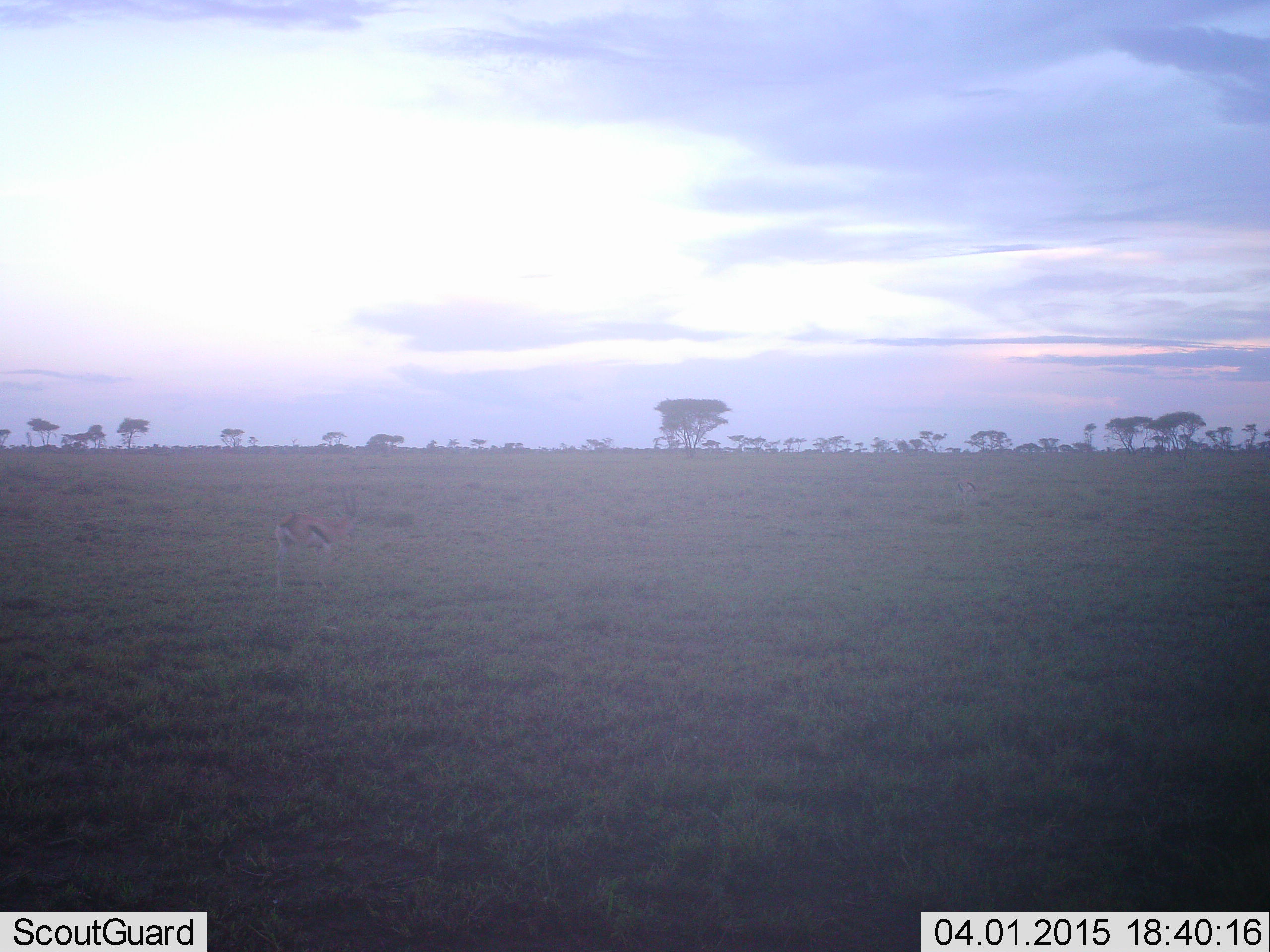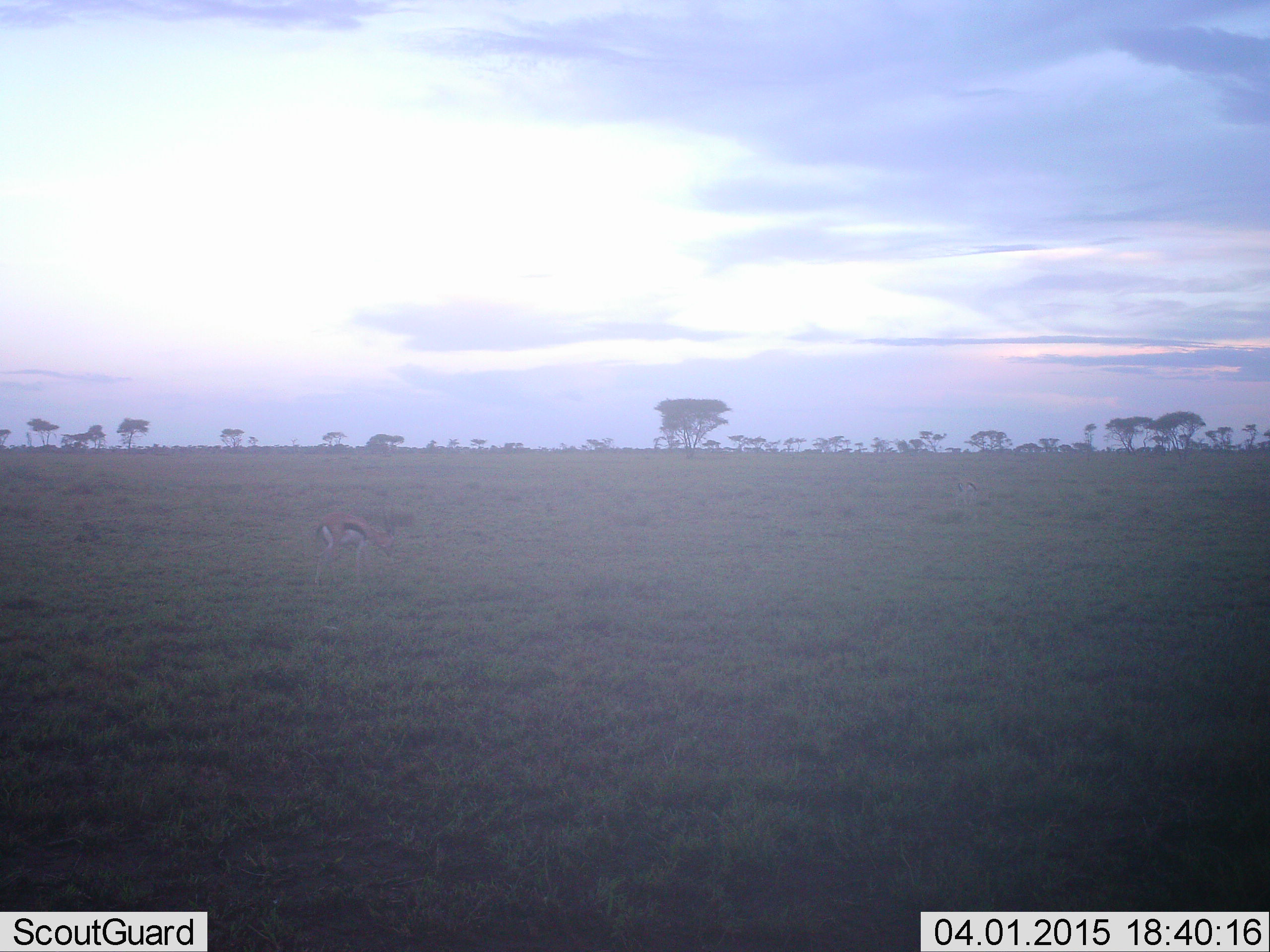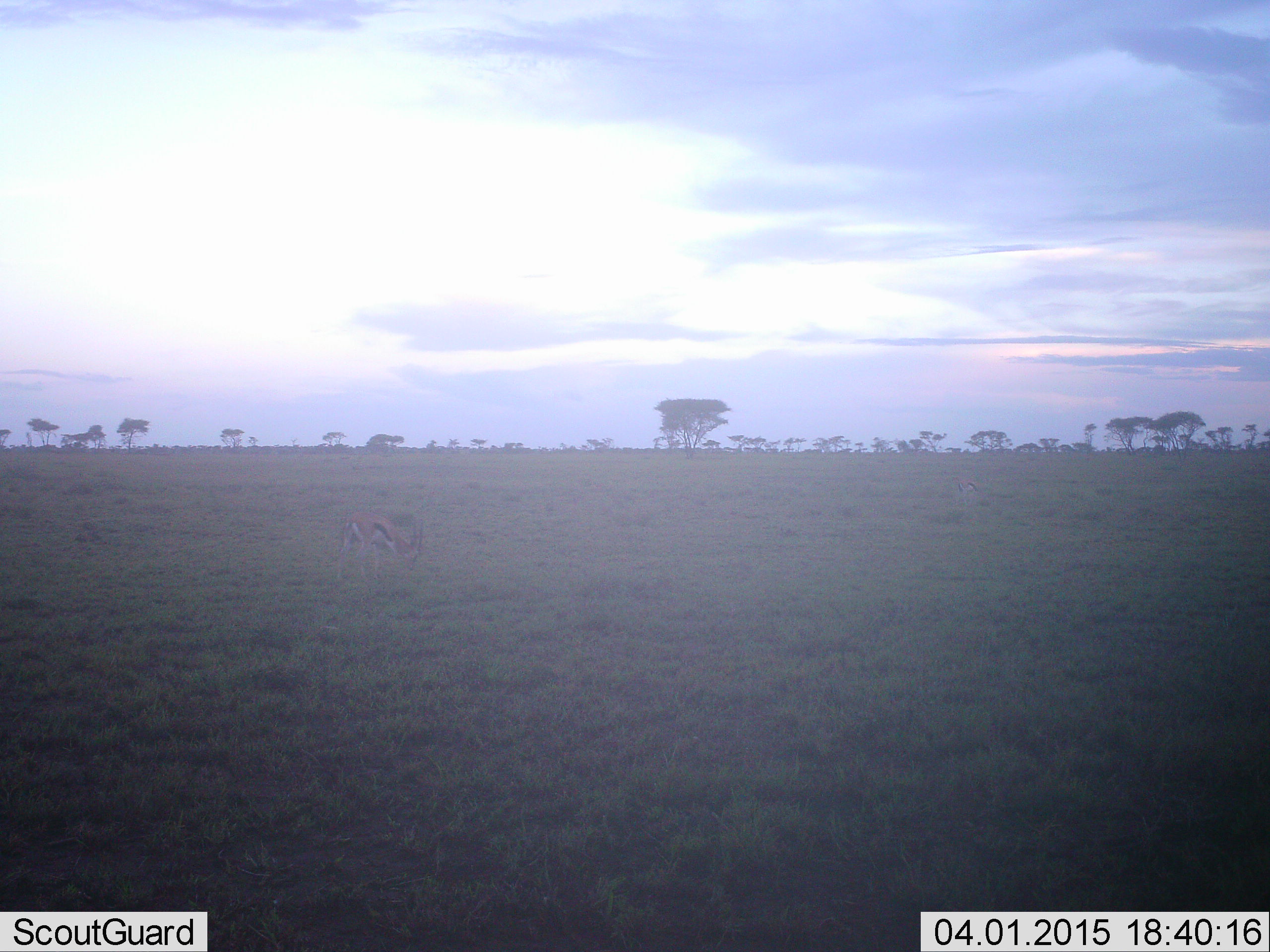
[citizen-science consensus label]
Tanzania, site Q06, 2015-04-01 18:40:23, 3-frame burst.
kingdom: Animalia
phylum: Chordata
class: Mammalia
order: Artiodactyla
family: Bovidae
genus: Eudorcas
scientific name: Eudorcas thomsonii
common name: thomson's gazelle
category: gazellethomsons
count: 1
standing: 40%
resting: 0%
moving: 40%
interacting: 0%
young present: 0%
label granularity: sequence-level